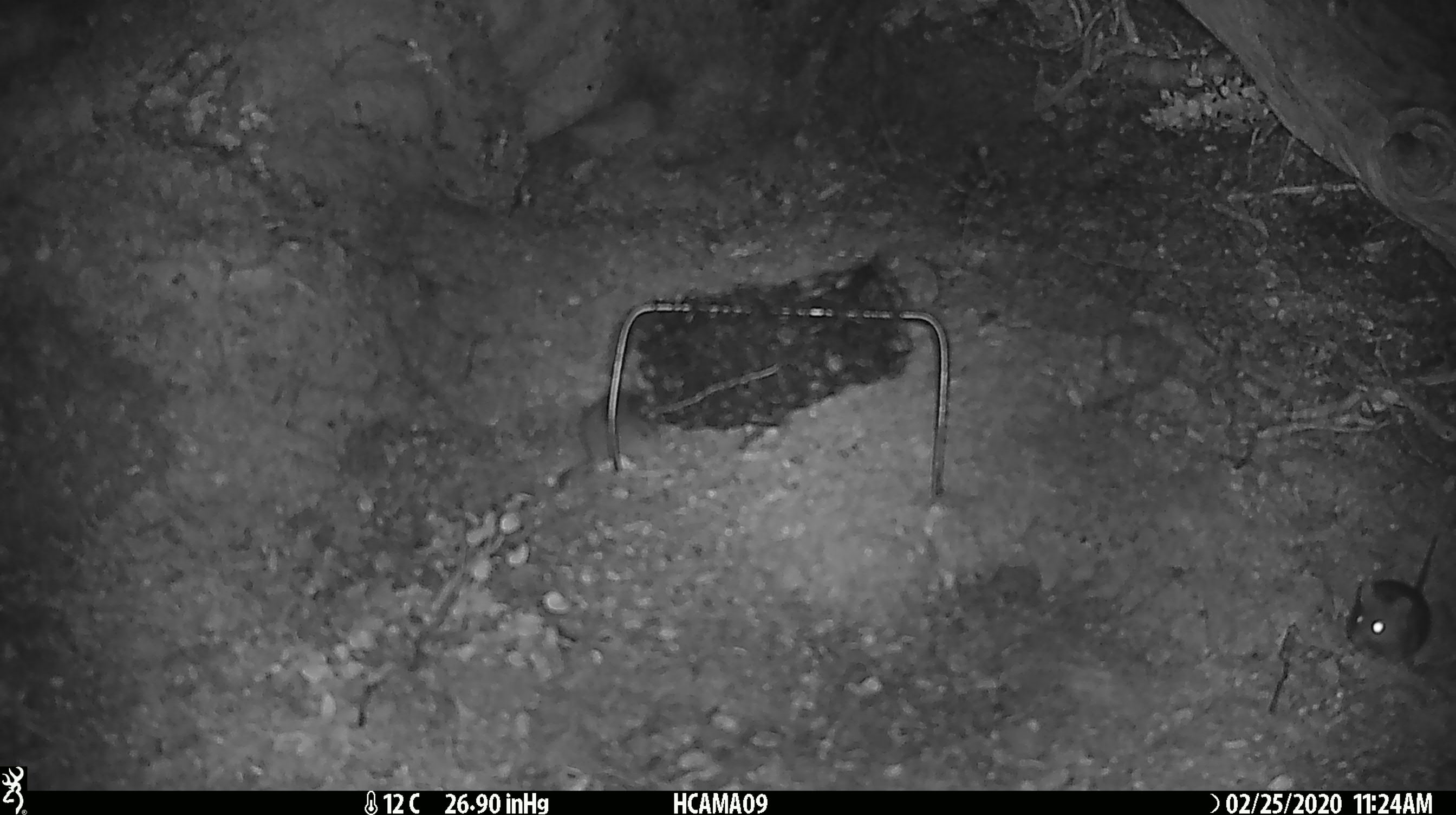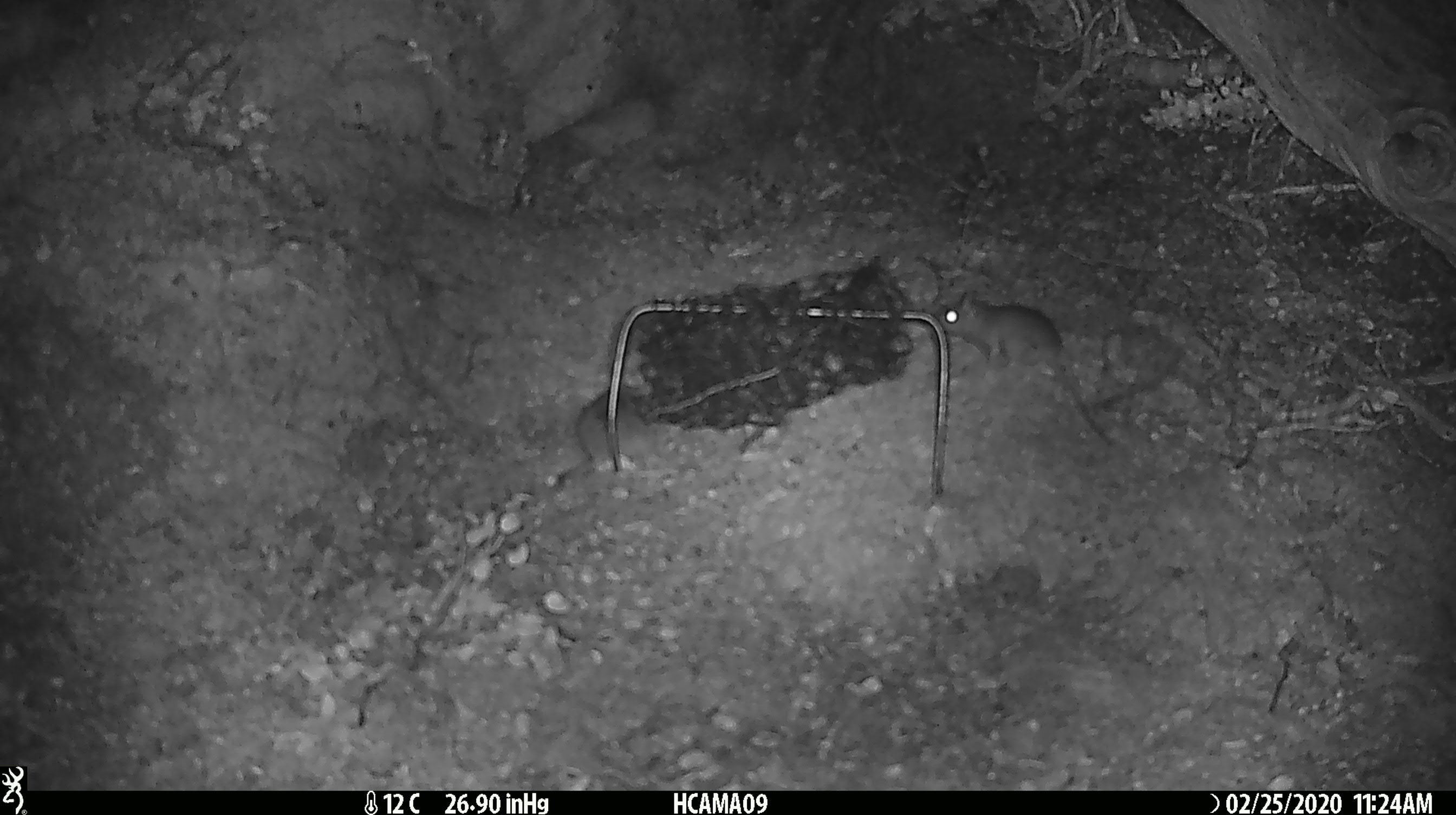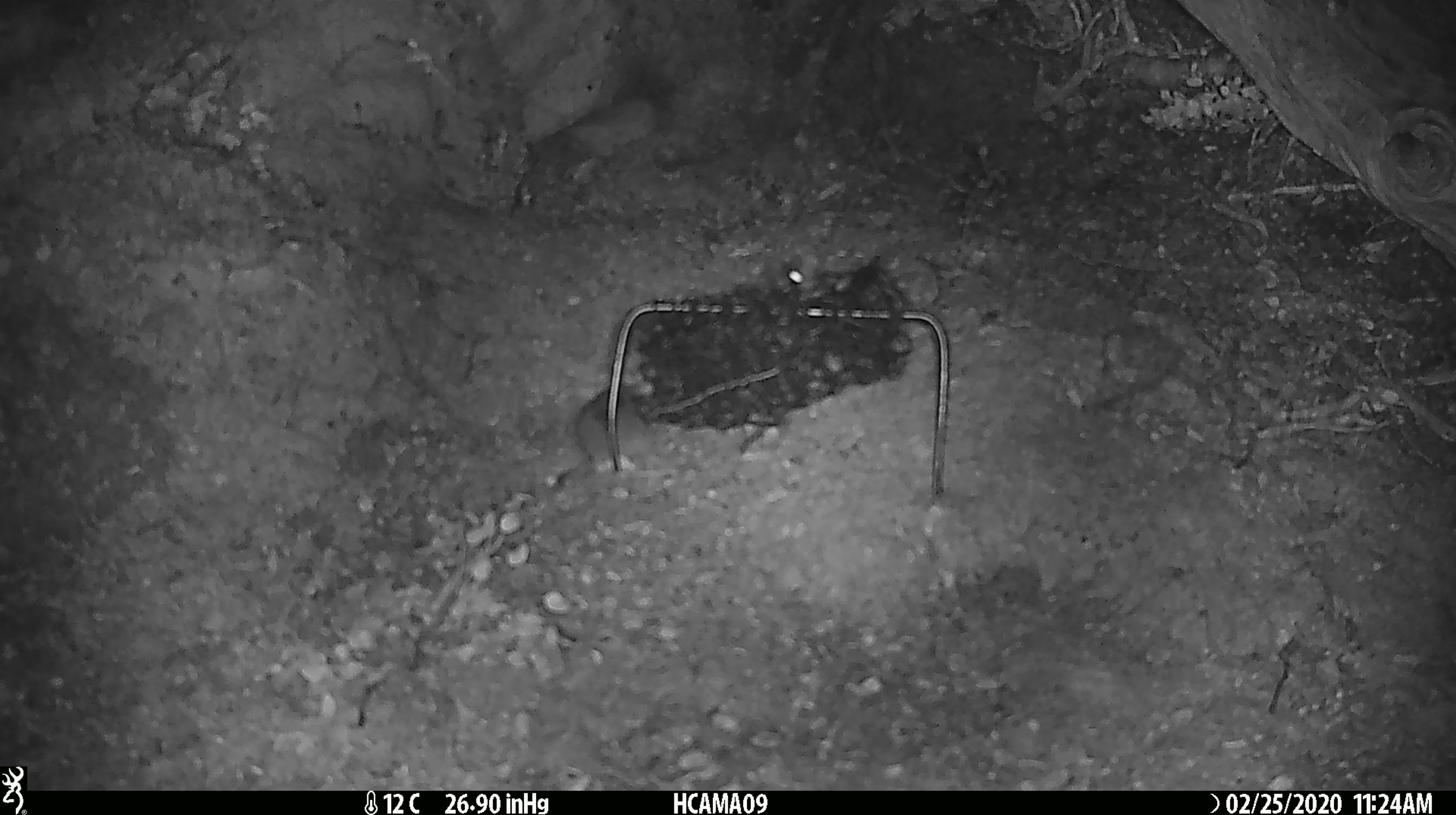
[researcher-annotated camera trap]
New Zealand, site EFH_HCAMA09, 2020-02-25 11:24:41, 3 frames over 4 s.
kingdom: Animalia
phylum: Chordata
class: Mammalia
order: Rodentia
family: Muridae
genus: Mus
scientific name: Mus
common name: mouse